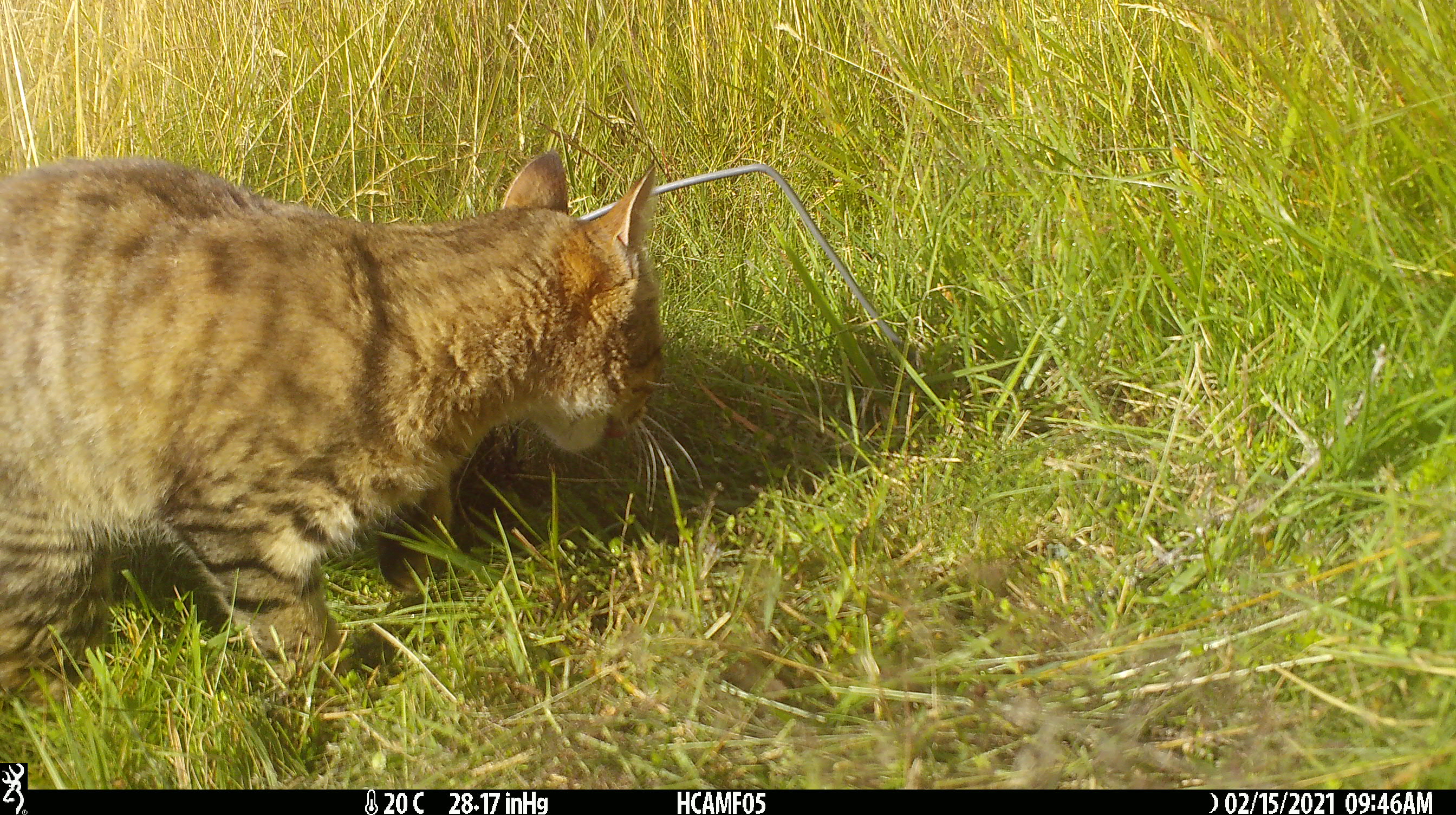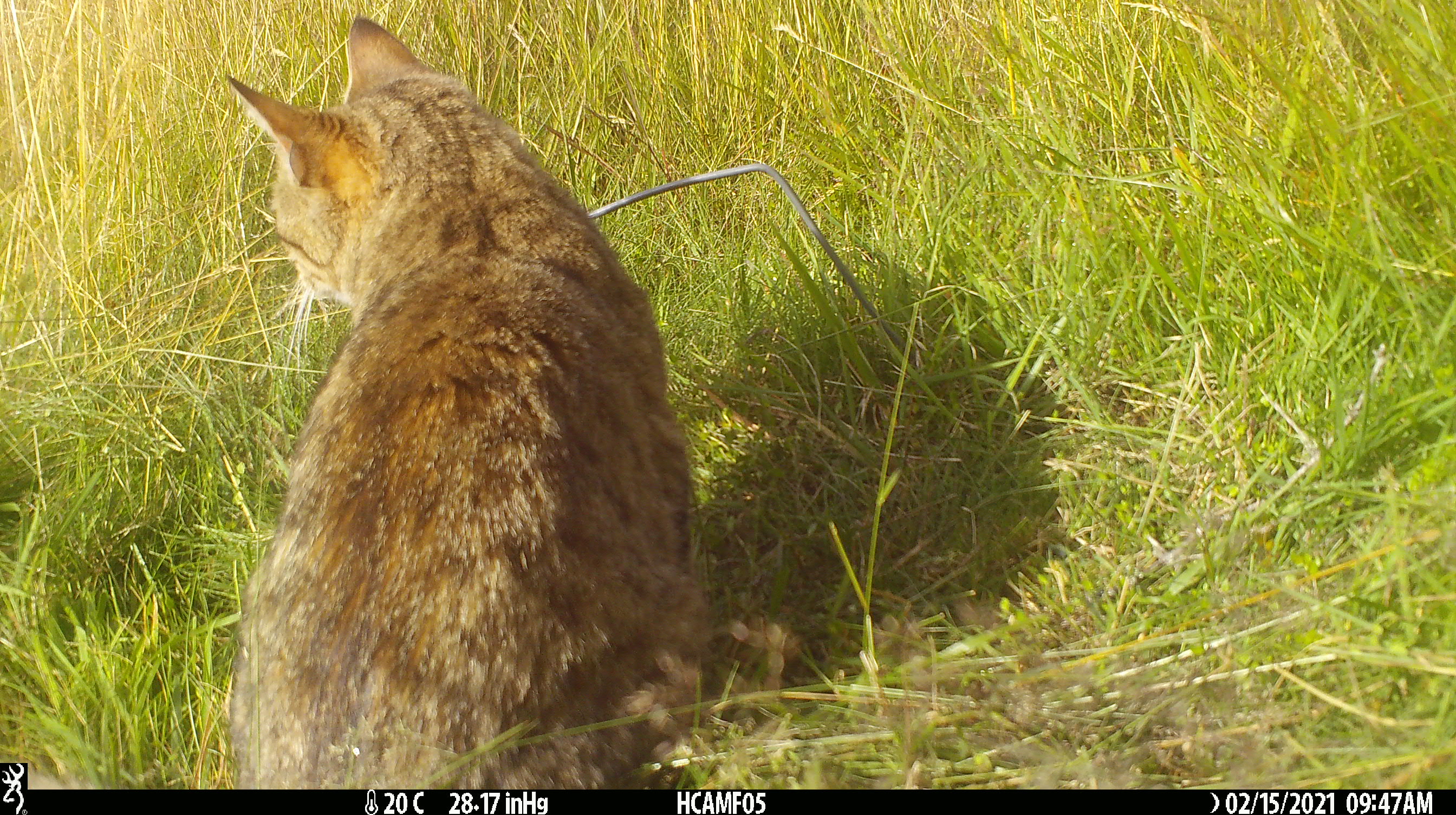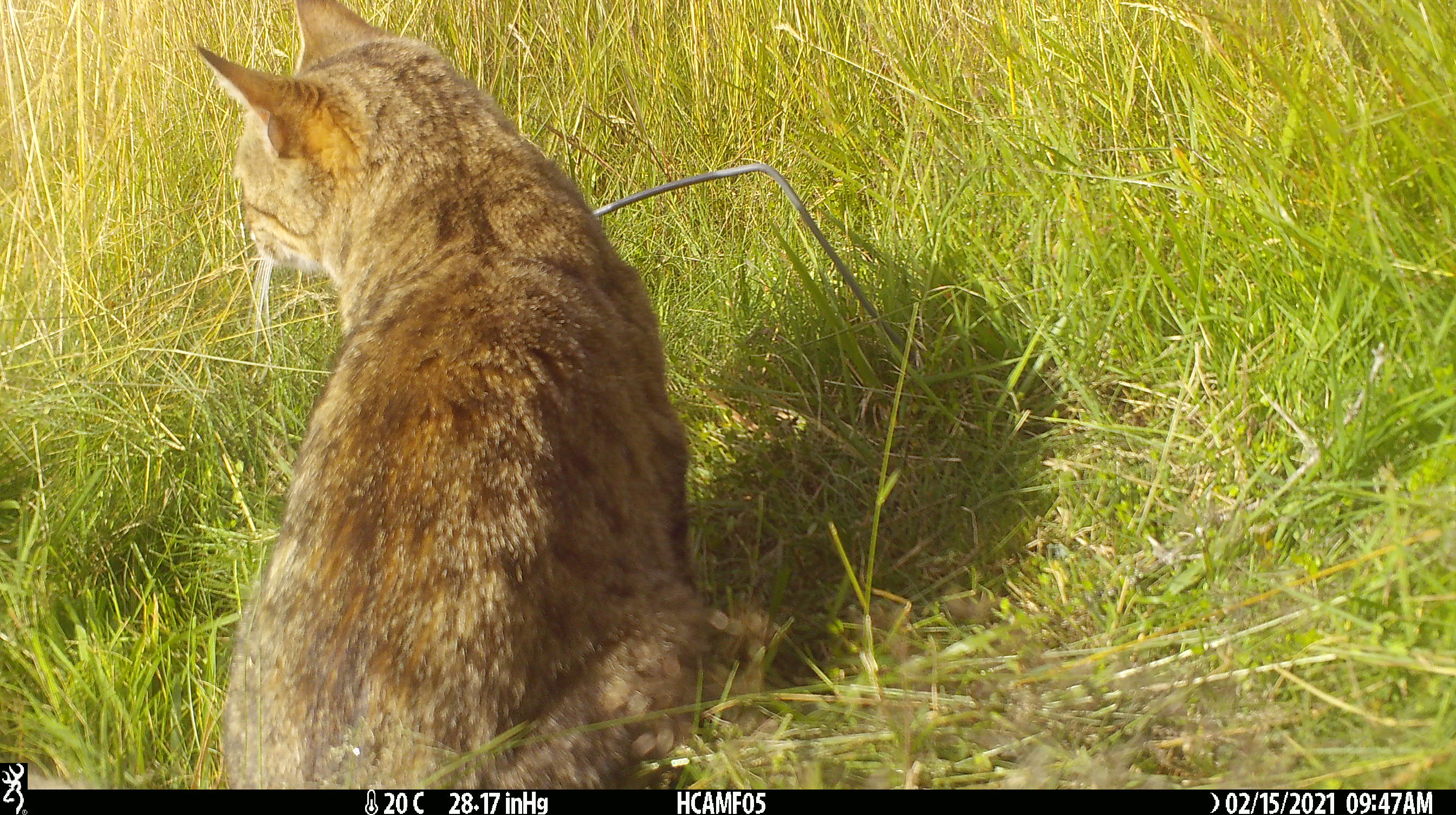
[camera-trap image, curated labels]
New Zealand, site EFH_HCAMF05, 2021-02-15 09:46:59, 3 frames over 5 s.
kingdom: Animalia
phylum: Chordata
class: Mammalia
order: Carnivora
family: Felidae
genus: Felis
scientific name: Felis catus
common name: domestic cat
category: cat